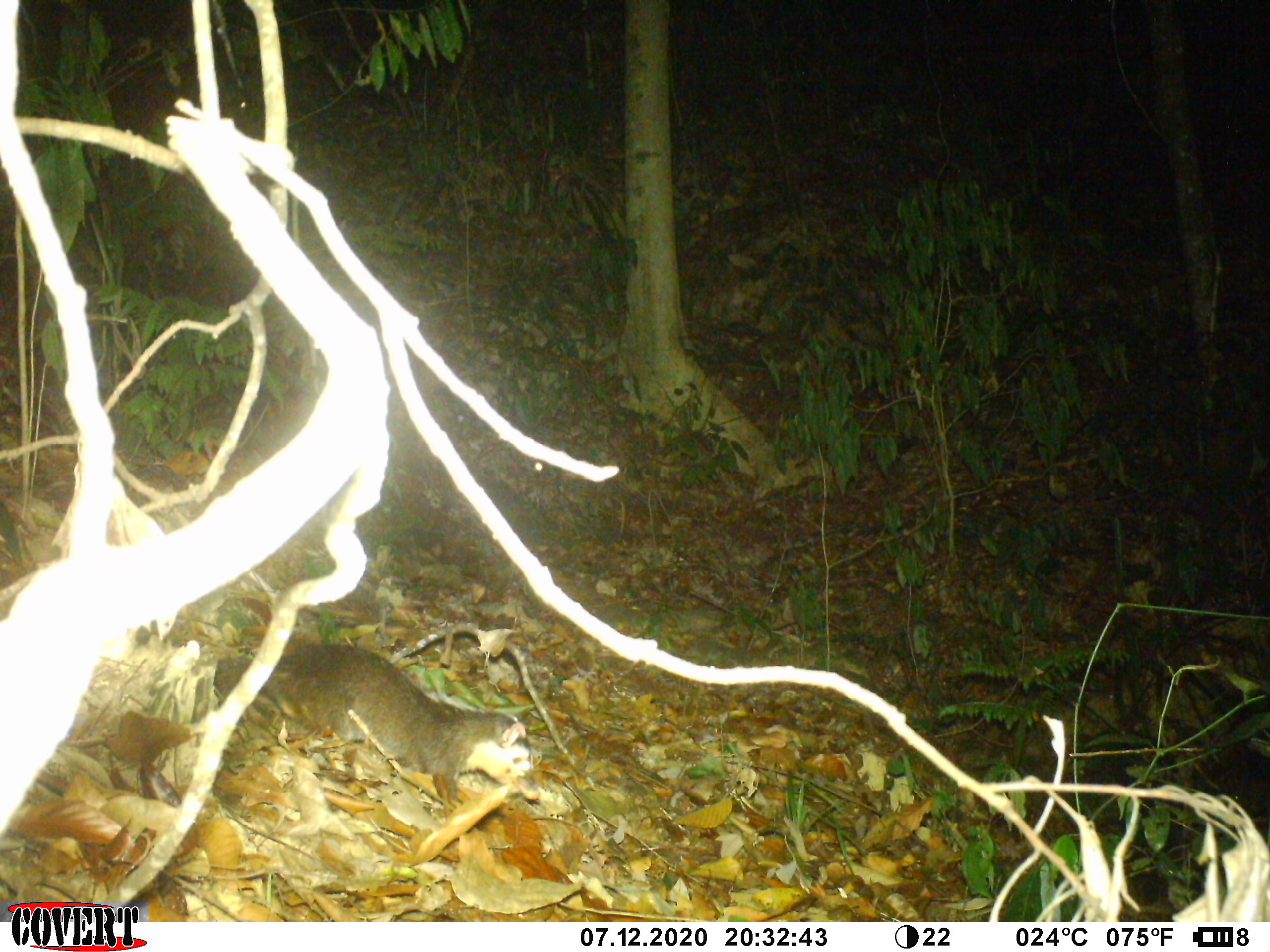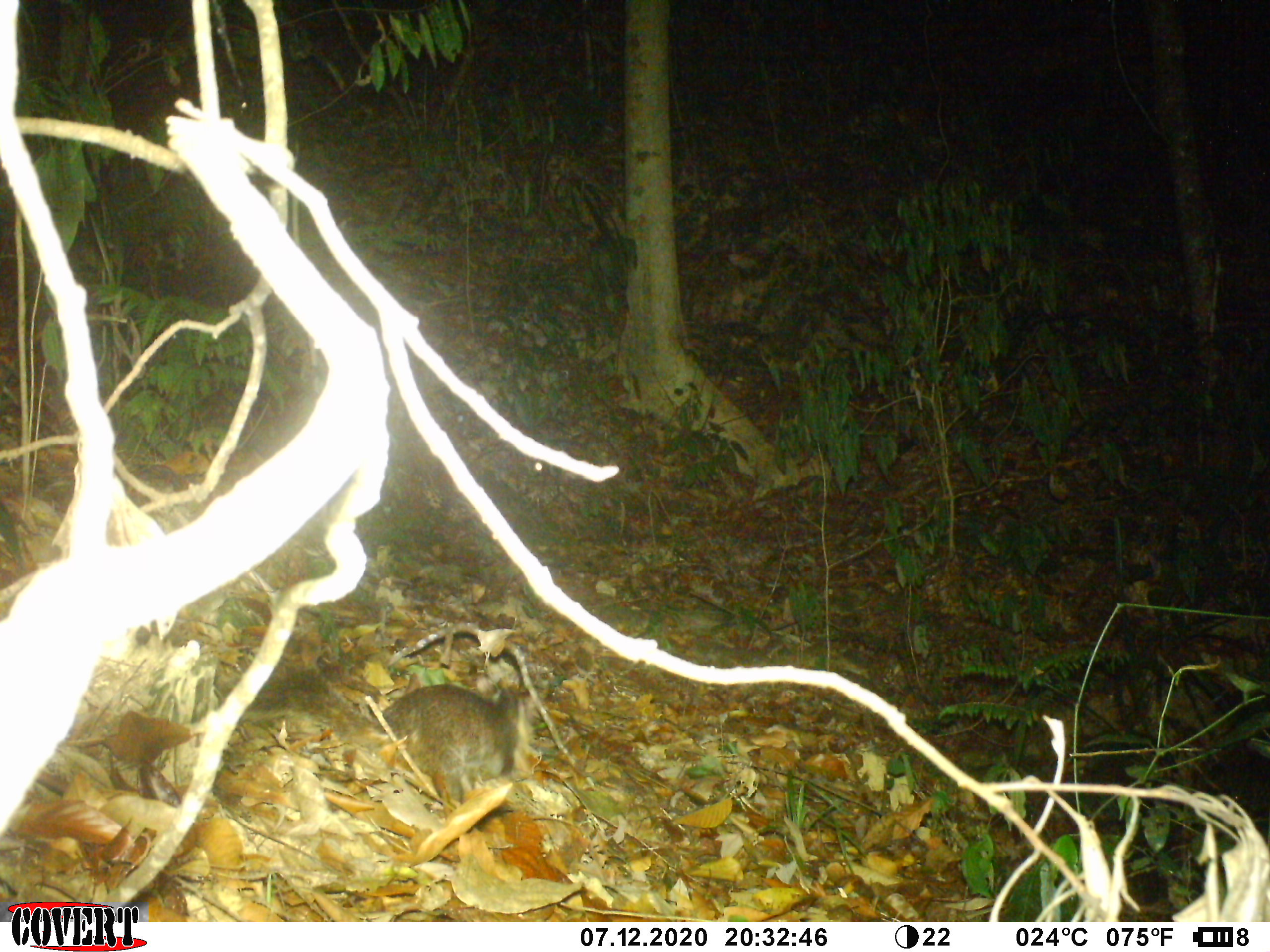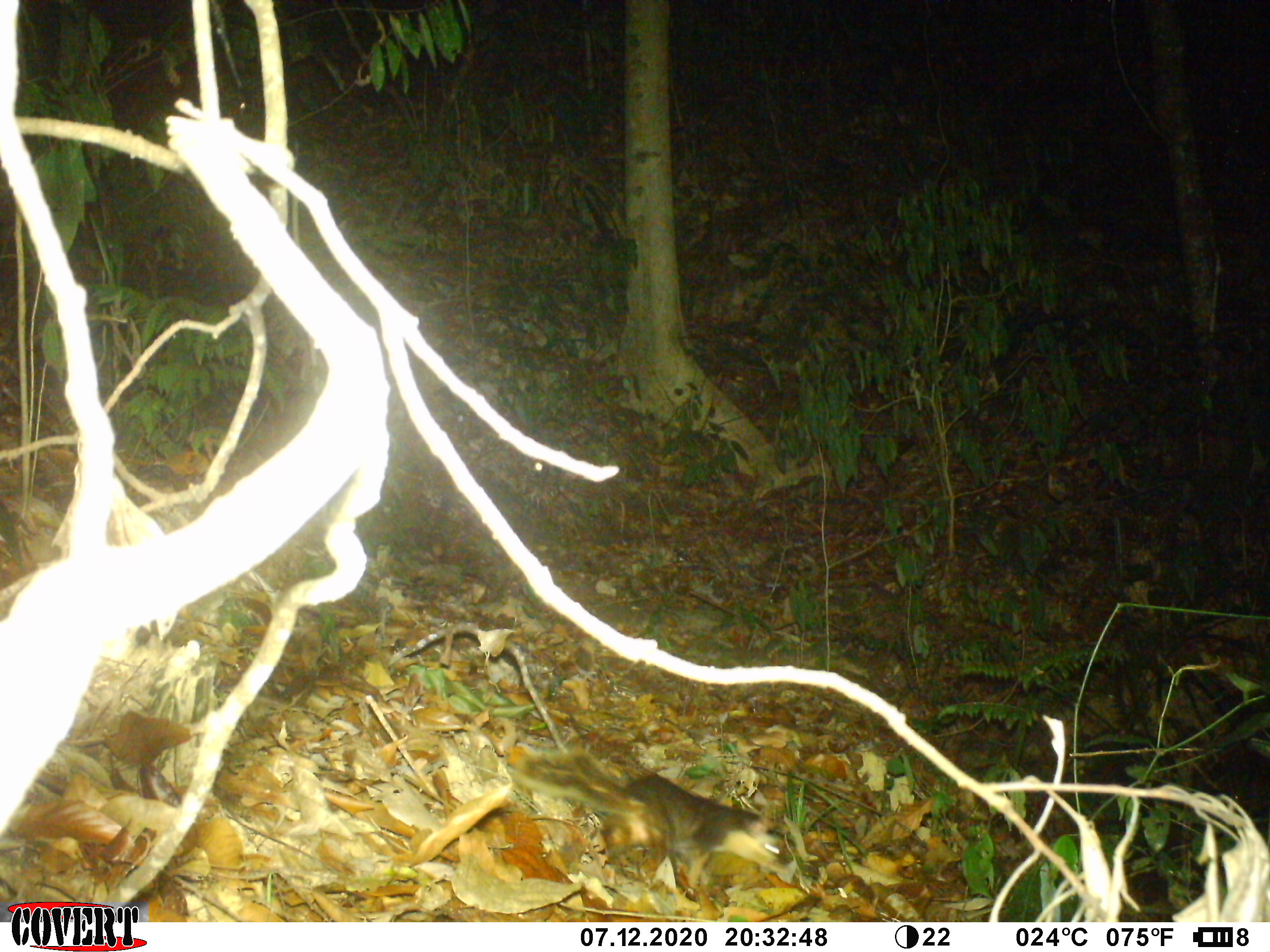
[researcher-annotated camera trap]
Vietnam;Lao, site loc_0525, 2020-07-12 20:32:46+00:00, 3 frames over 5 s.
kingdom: Animalia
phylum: Chordata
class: Mammalia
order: Carnivora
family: Mustelidae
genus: Melogale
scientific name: Melogale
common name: ferret badger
Ferret badger (Melogale). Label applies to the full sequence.